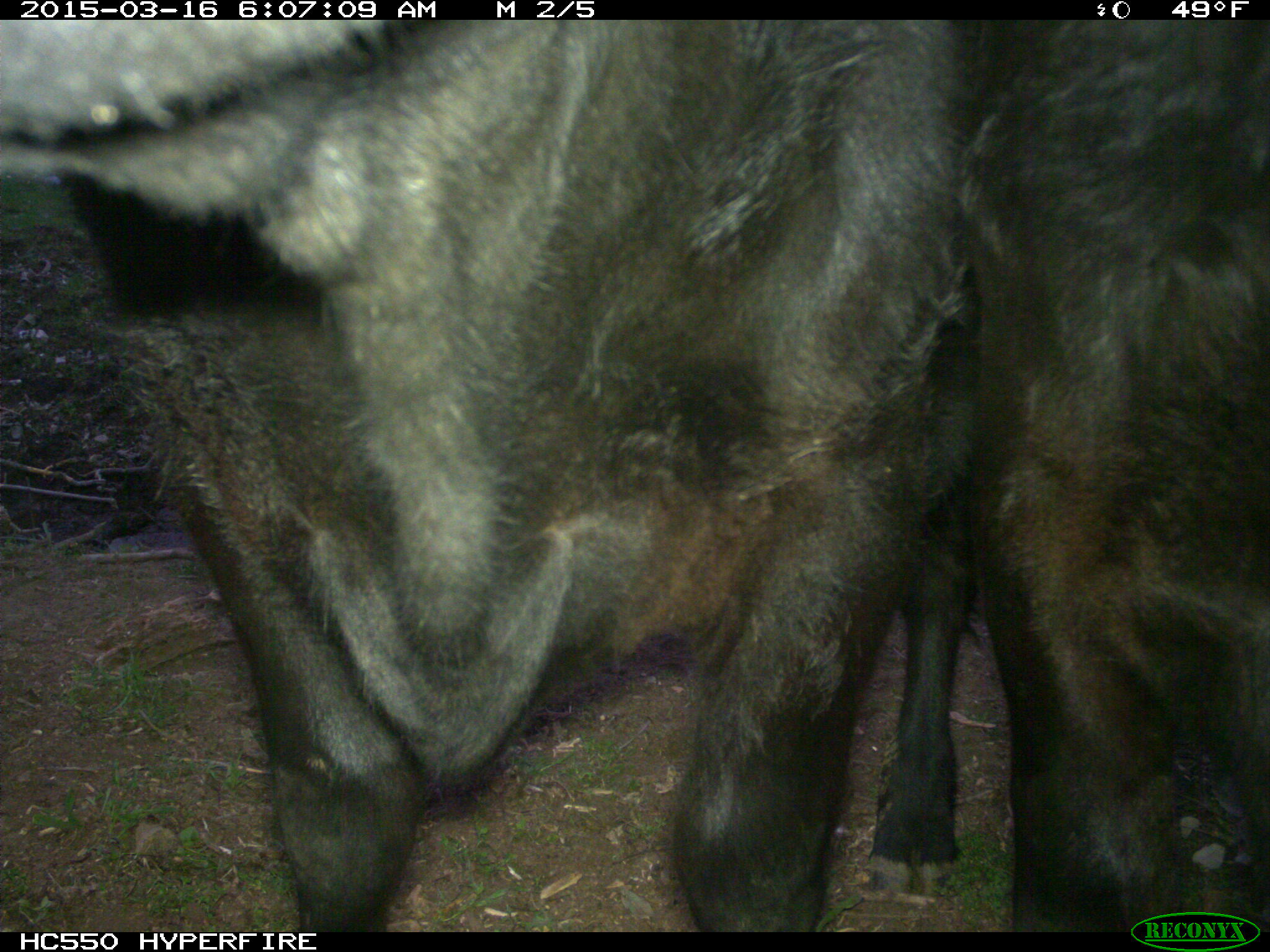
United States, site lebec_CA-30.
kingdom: Animalia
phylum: Chordata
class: Mammalia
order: Artiodactyla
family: Bovidae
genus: Bos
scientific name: Bos taurus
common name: domestic cow